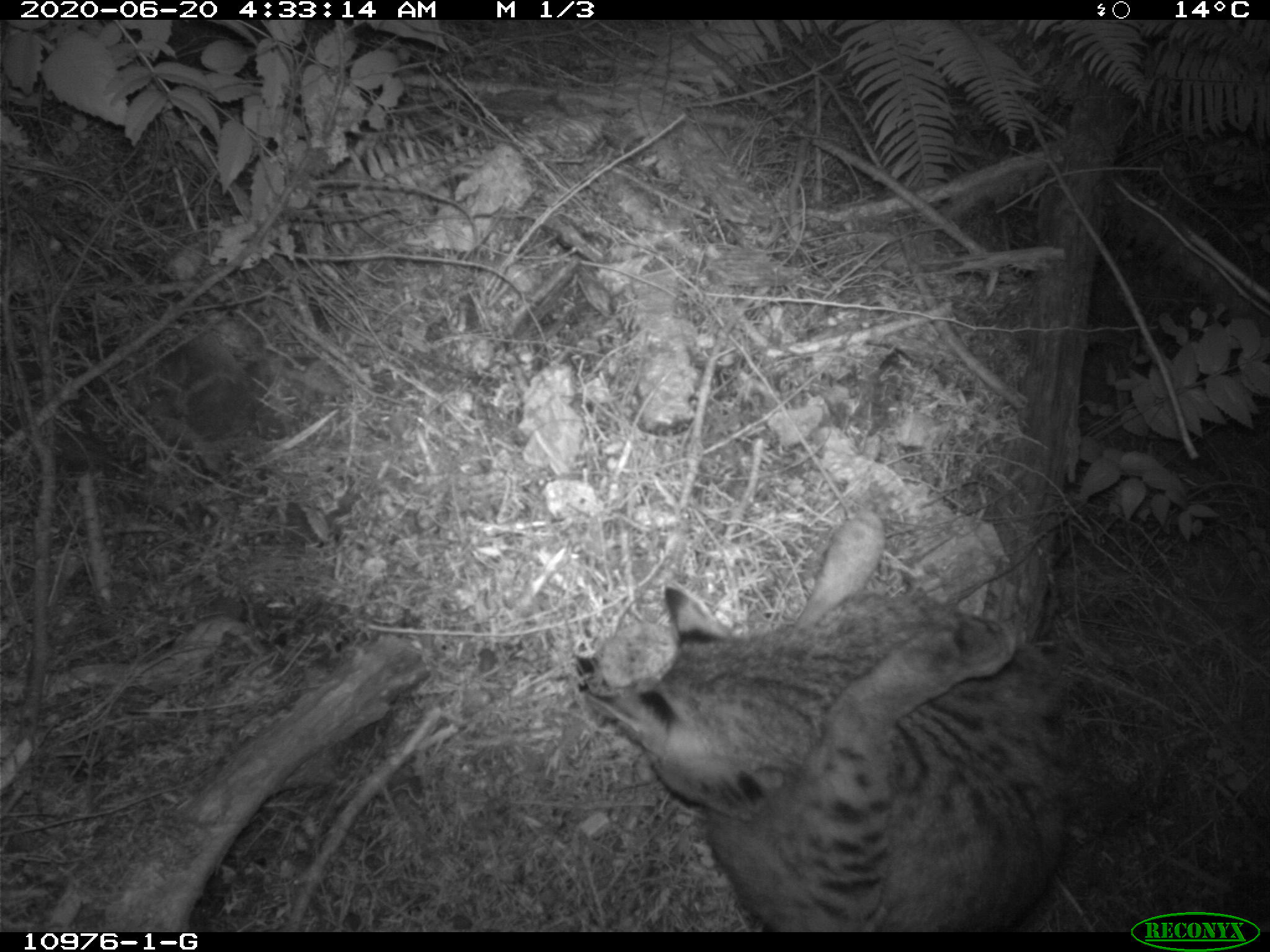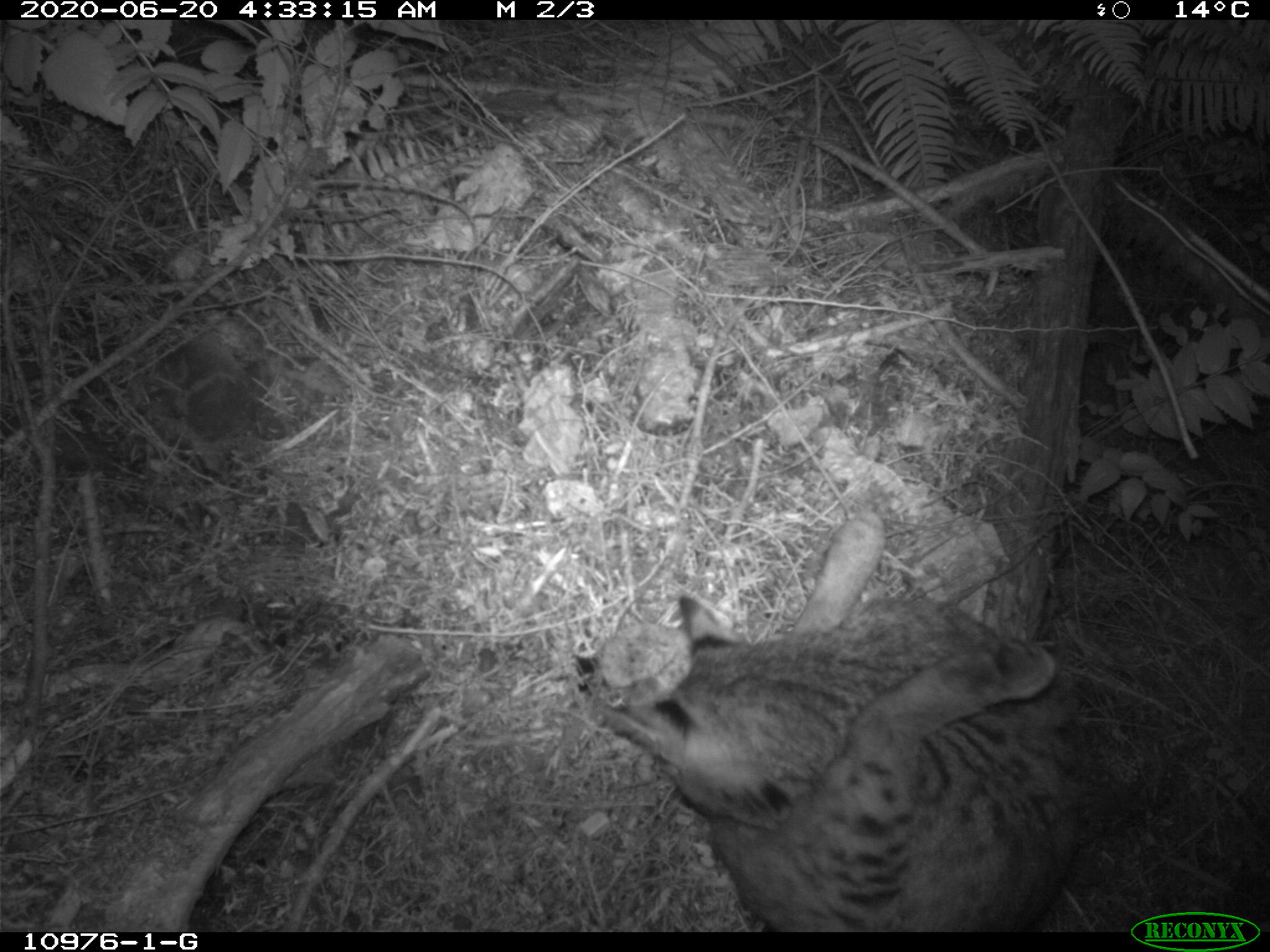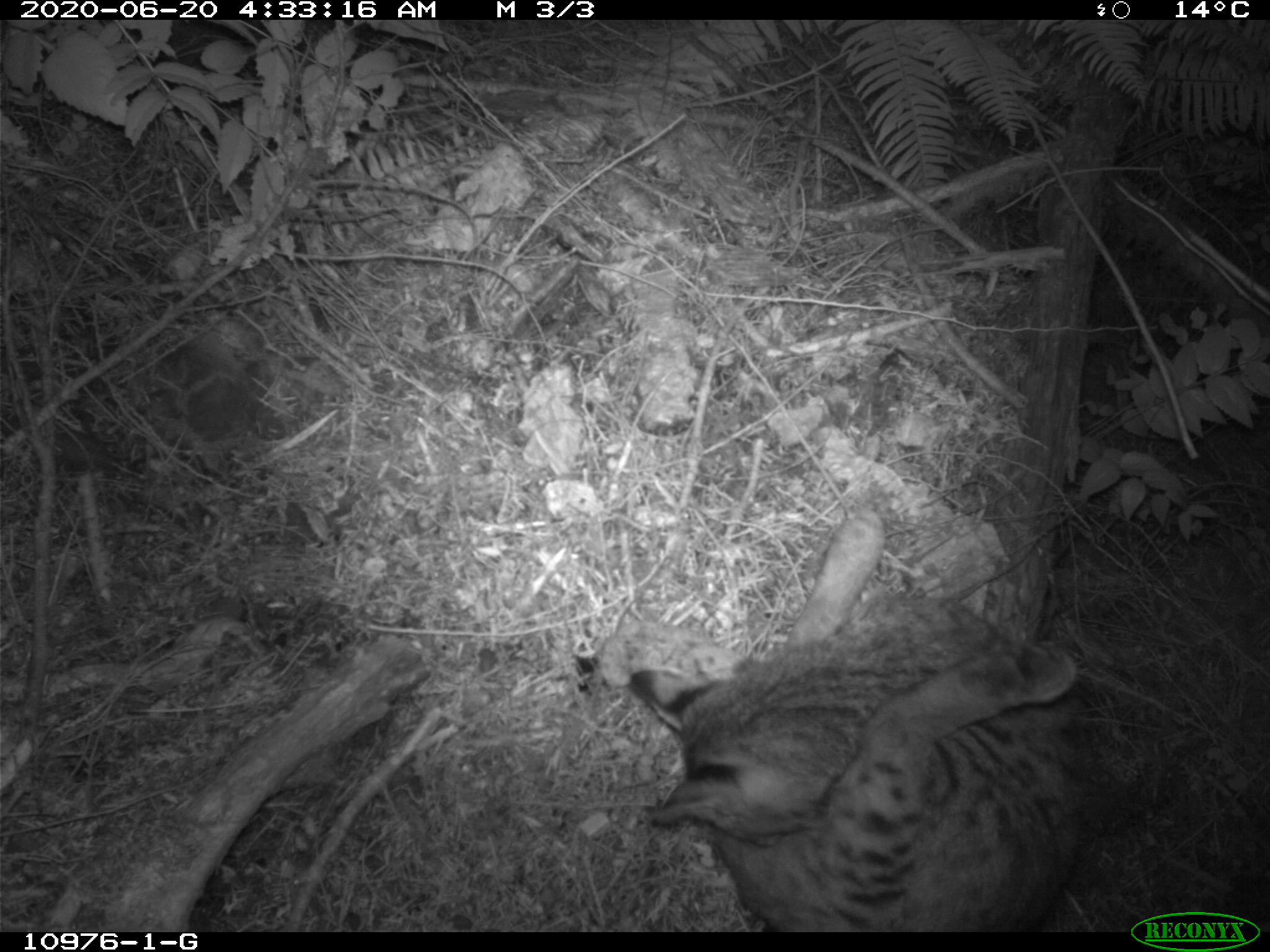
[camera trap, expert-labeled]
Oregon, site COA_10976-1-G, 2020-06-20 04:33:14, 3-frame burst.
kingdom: Animalia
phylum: Chordata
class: Mammalia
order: Carnivora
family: Felidae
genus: Lynx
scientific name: Lynx rufus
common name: bobcat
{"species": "bobcat (Lynx rufus)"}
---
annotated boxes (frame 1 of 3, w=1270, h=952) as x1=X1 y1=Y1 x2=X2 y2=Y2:
bobcat: x1=570 y1=500 x2=1083 y2=932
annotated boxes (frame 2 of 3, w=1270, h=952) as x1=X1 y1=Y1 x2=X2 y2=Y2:
bobcat: x1=578 y1=502 x2=1090 y2=930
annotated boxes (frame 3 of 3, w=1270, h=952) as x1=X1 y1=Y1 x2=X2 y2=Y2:
bobcat: x1=618 y1=493 x2=1100 y2=930